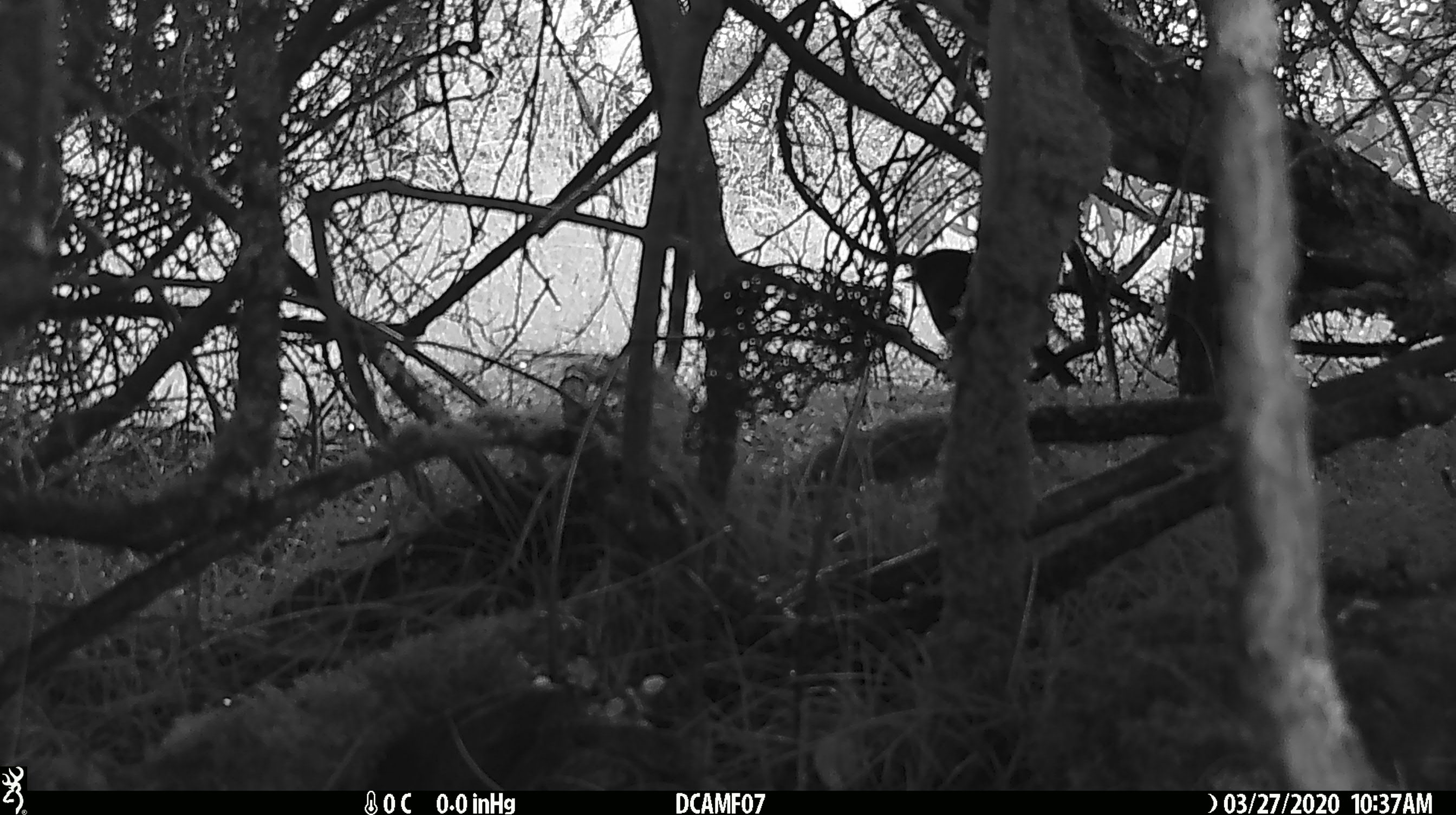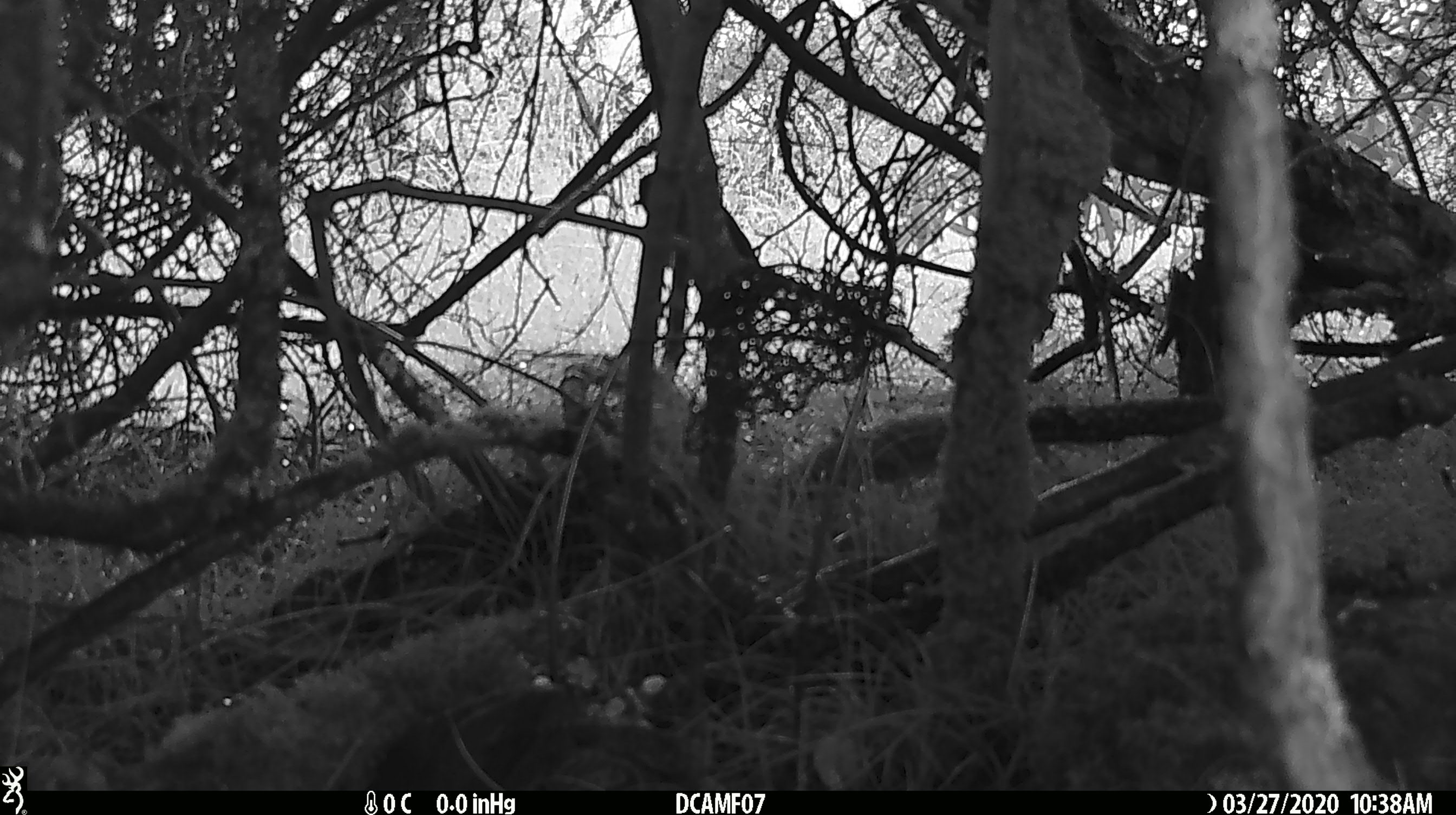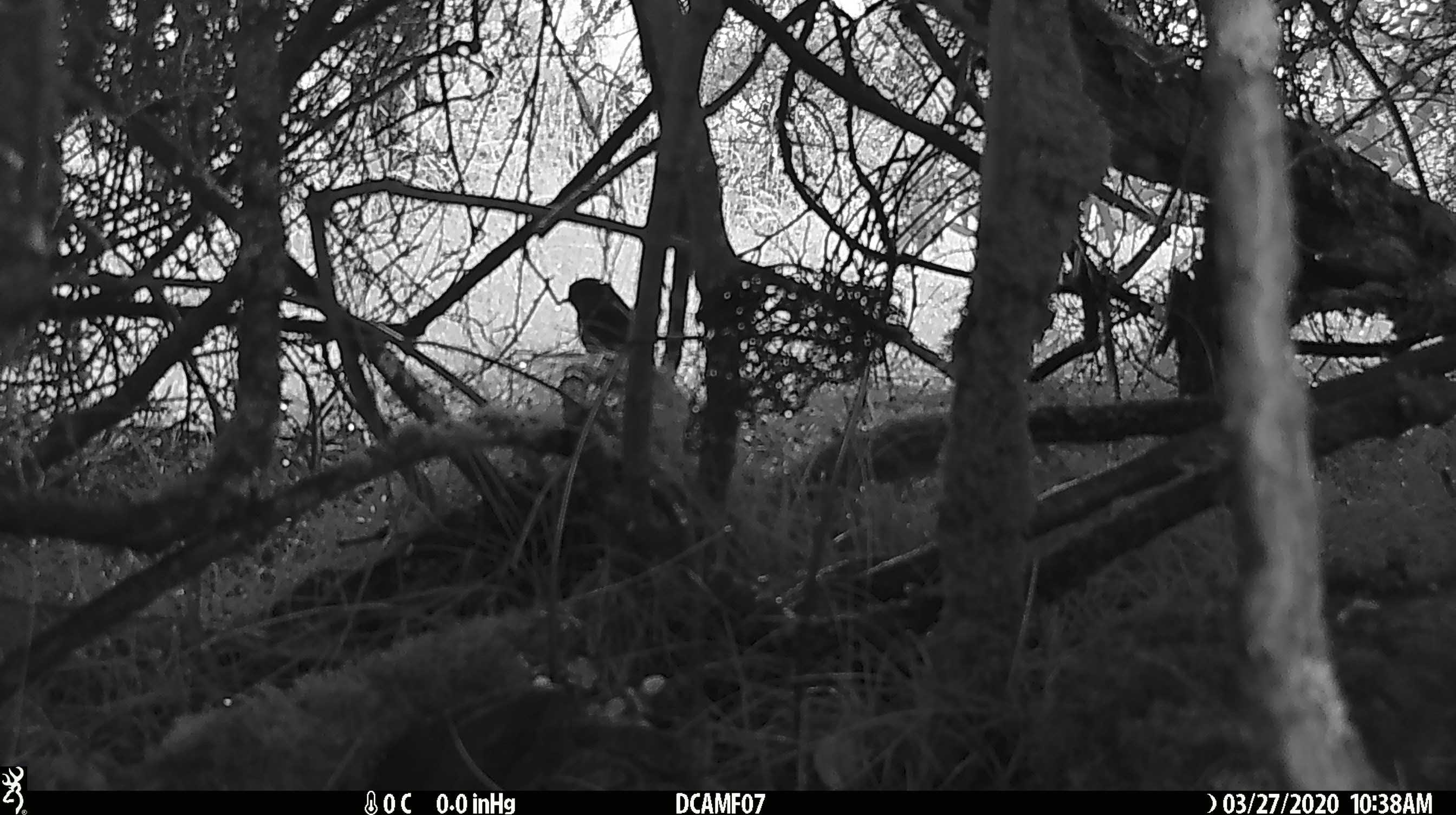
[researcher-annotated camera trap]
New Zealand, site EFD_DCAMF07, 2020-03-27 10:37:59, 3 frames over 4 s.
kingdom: Animalia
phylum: Chordata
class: Aves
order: Passeriformes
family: Petroicidae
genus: Petroica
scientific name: Petroica australis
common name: new zealand robin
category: robin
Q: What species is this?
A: Robin (new zealand robin) (Petroica australis).